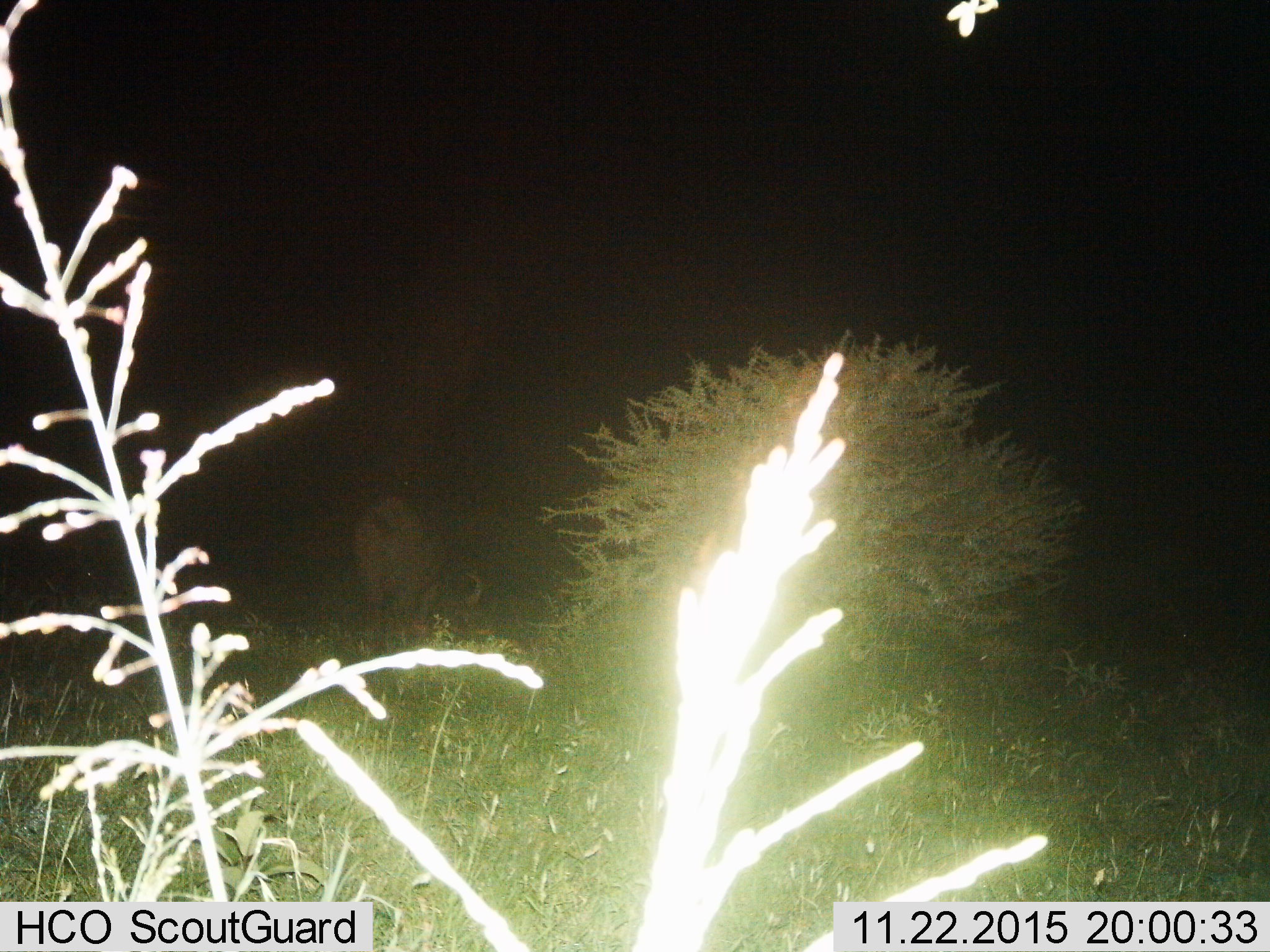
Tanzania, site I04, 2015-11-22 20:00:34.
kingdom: Animalia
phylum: Chordata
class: Mammalia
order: Artiodactyla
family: Bovidae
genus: Syncerus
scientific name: Syncerus caffer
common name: cape buffalo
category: buffalo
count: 1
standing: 60%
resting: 0%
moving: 0%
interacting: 0%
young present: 0%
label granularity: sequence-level